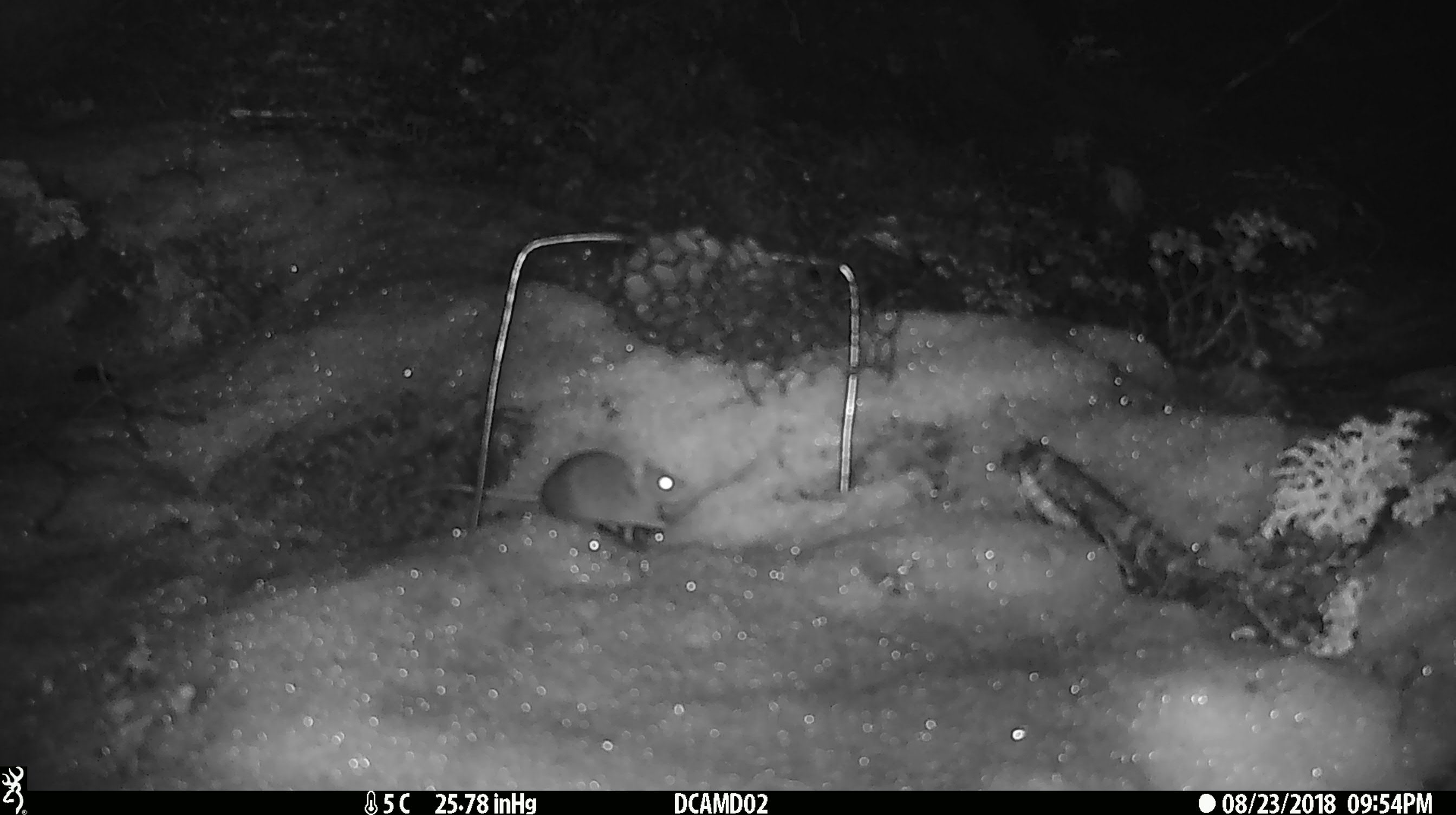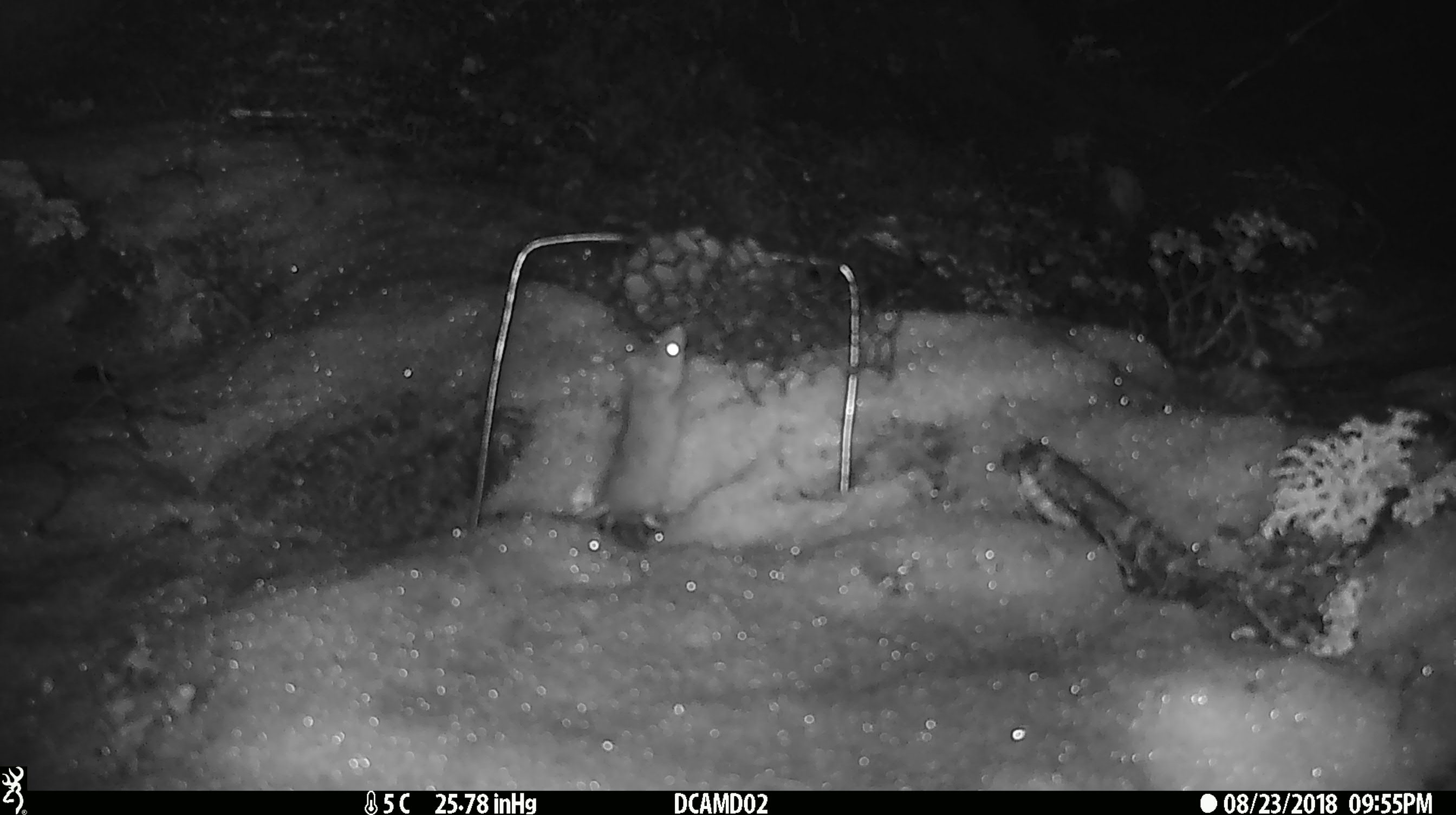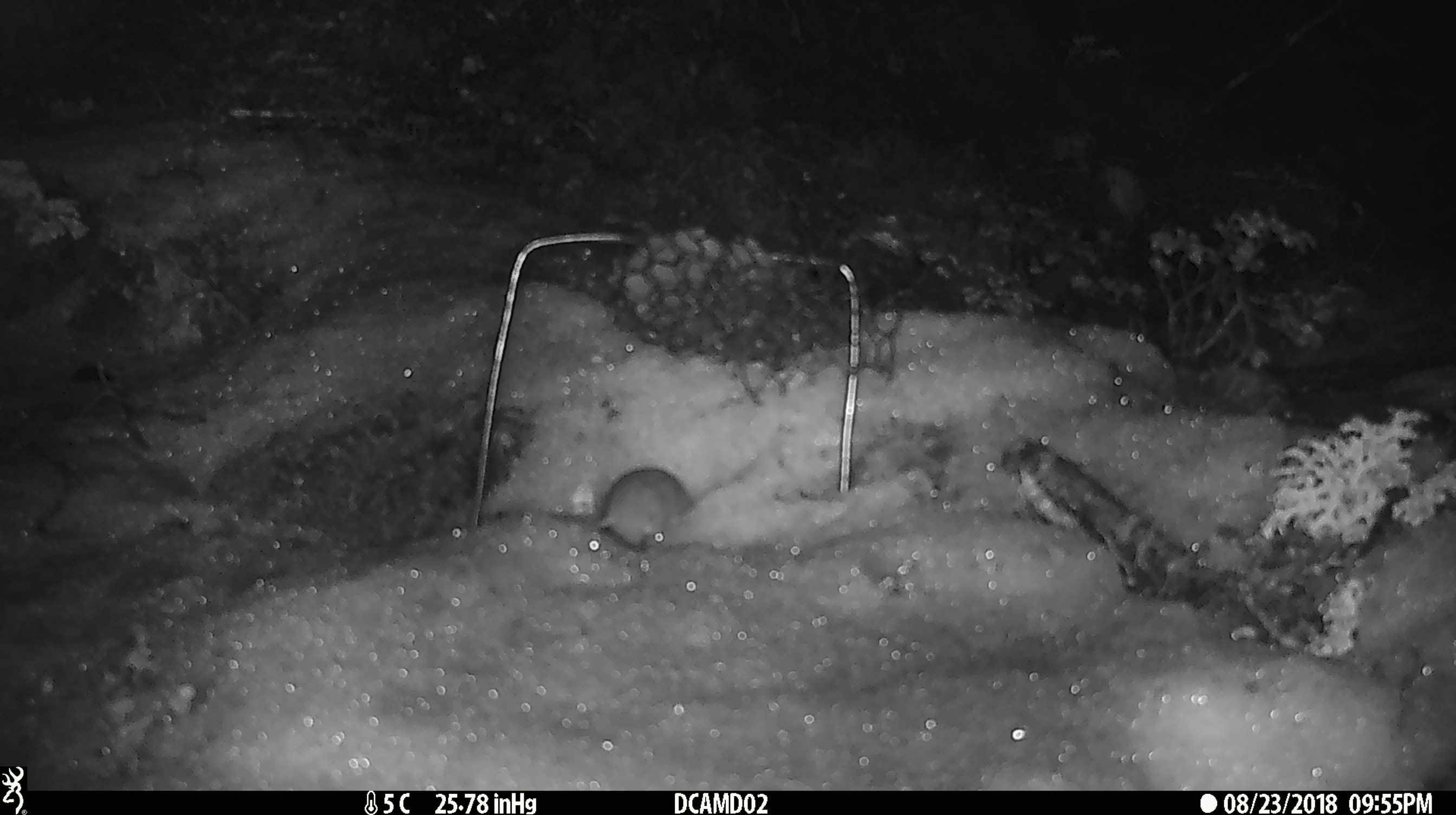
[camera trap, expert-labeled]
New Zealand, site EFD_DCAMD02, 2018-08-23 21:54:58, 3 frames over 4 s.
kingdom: Animalia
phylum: Chordata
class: Mammalia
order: Rodentia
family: Muridae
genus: Mus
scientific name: Mus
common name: mouse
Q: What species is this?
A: Mouse (Mus).